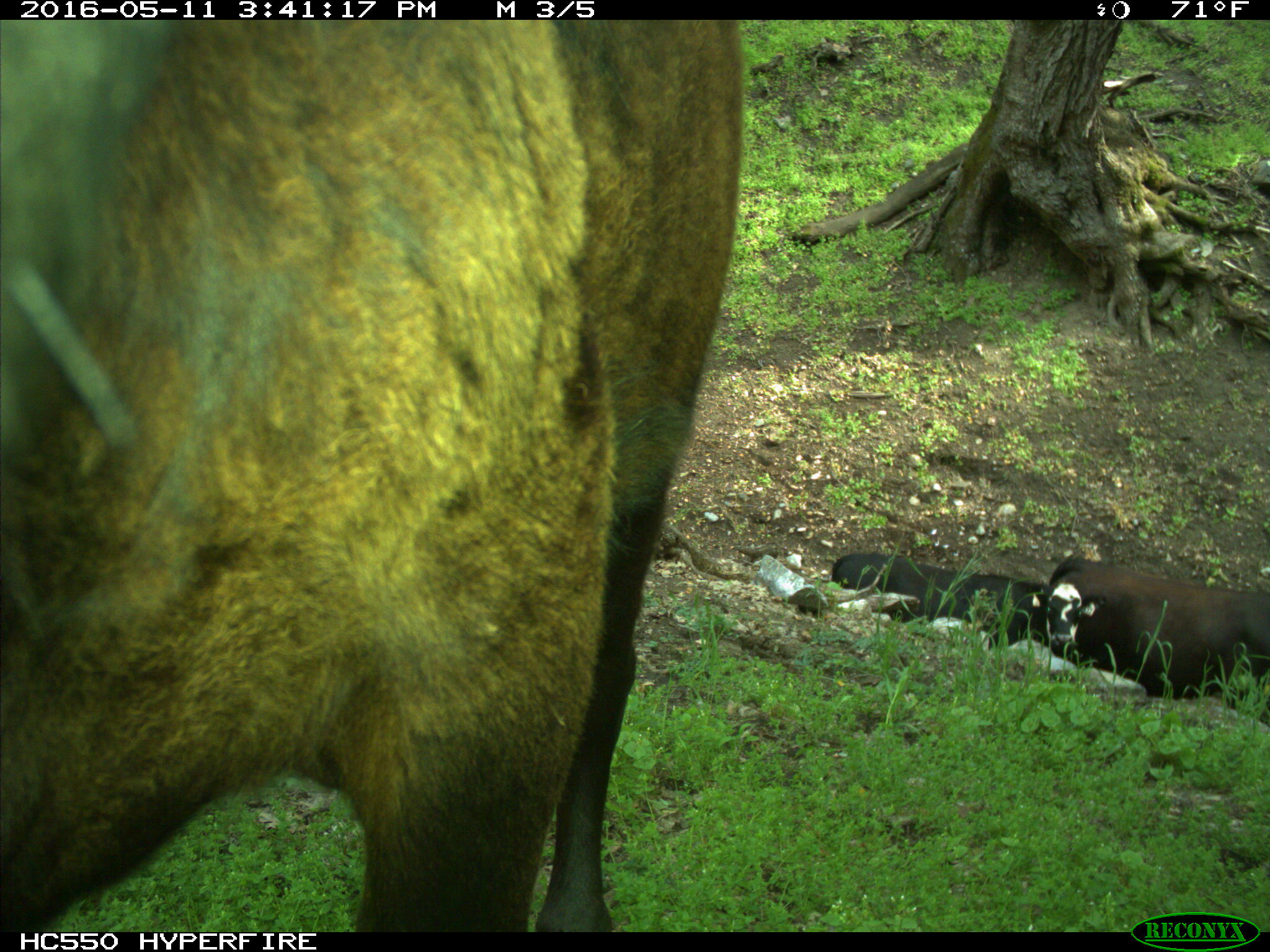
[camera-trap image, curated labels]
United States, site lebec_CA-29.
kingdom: Animalia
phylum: Chordata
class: Mammalia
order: Artiodactyla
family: Bovidae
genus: Bos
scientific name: Bos taurus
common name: domestic cow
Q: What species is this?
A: Bos taurus (domestic cow).